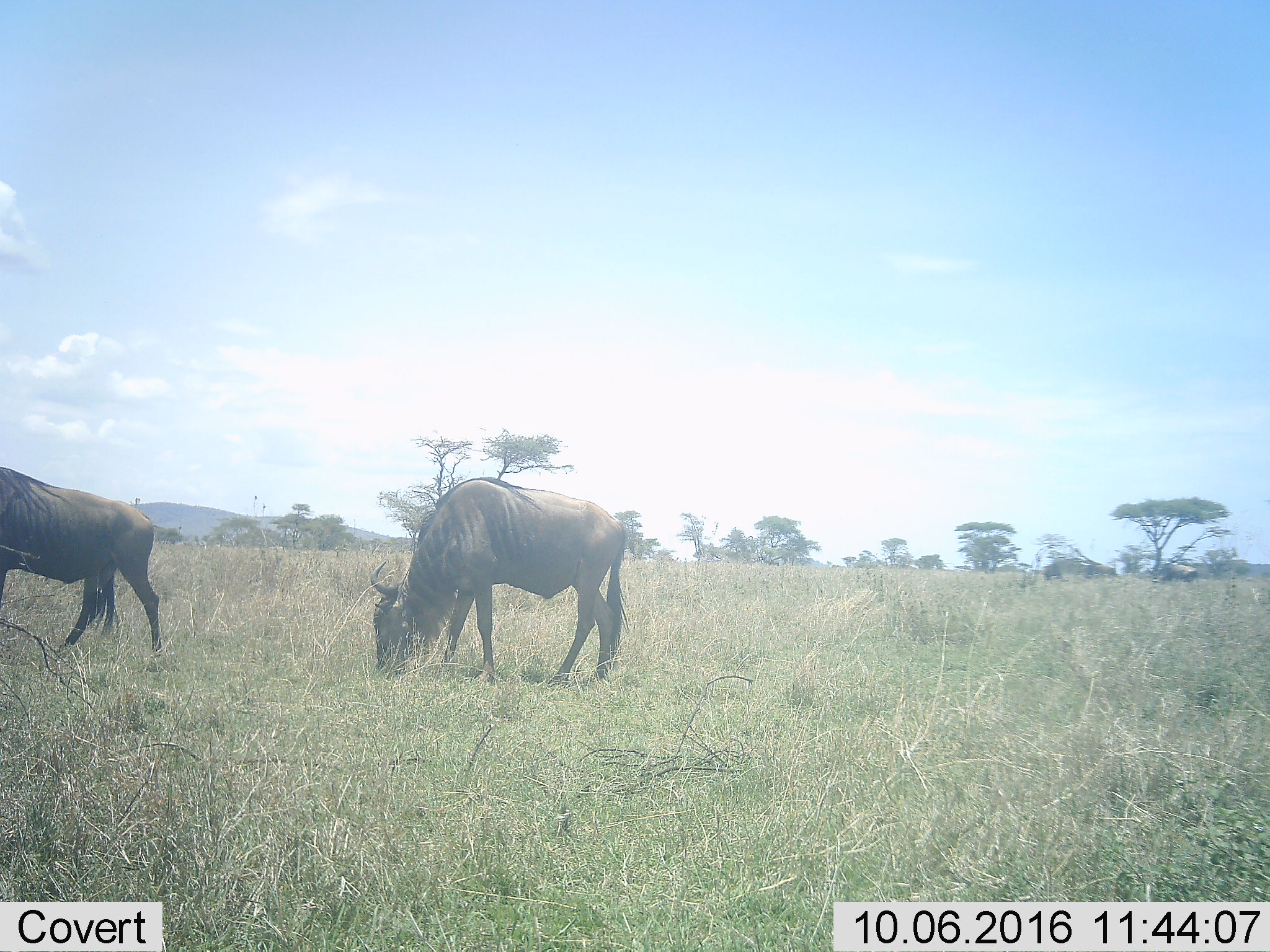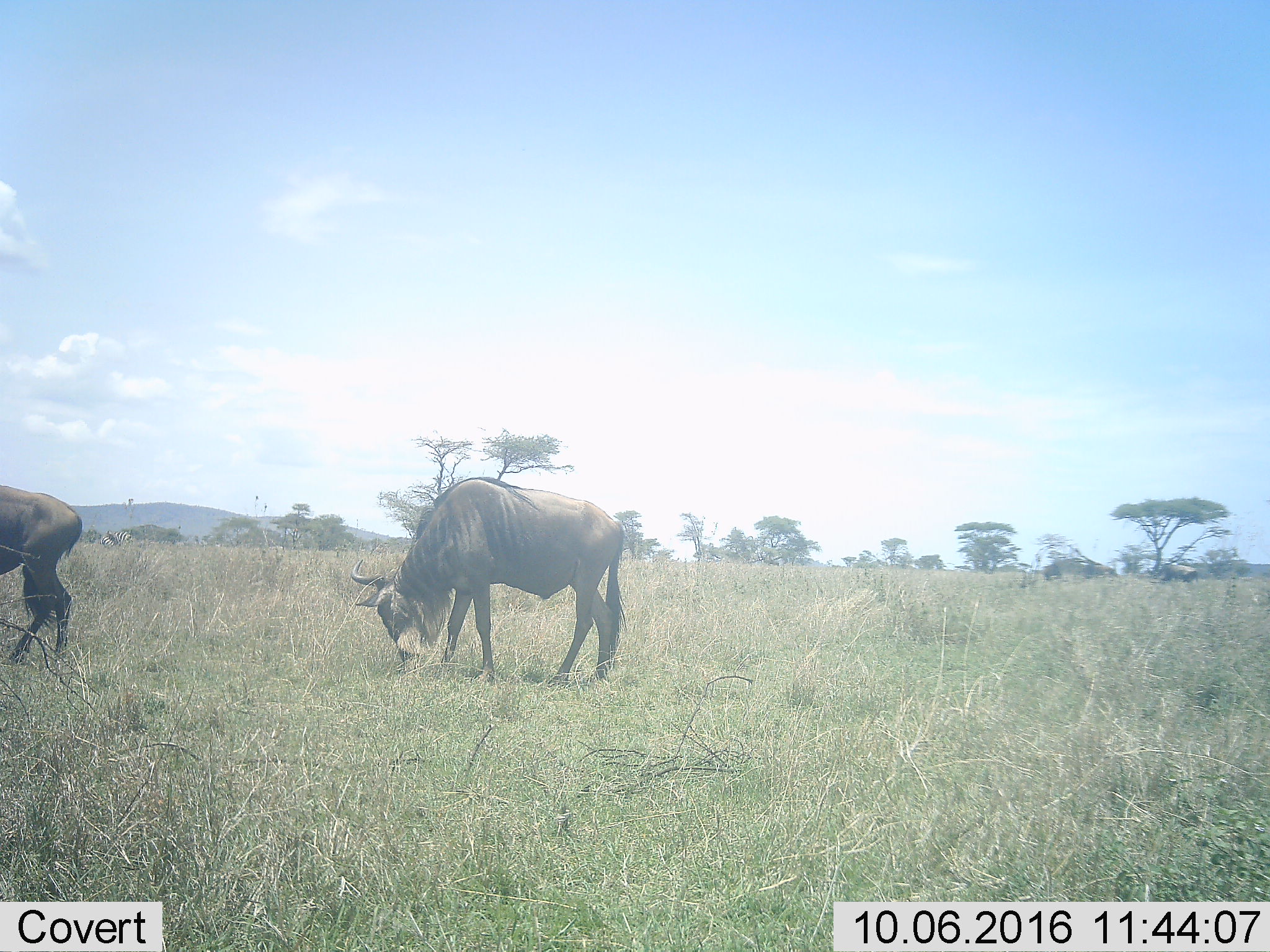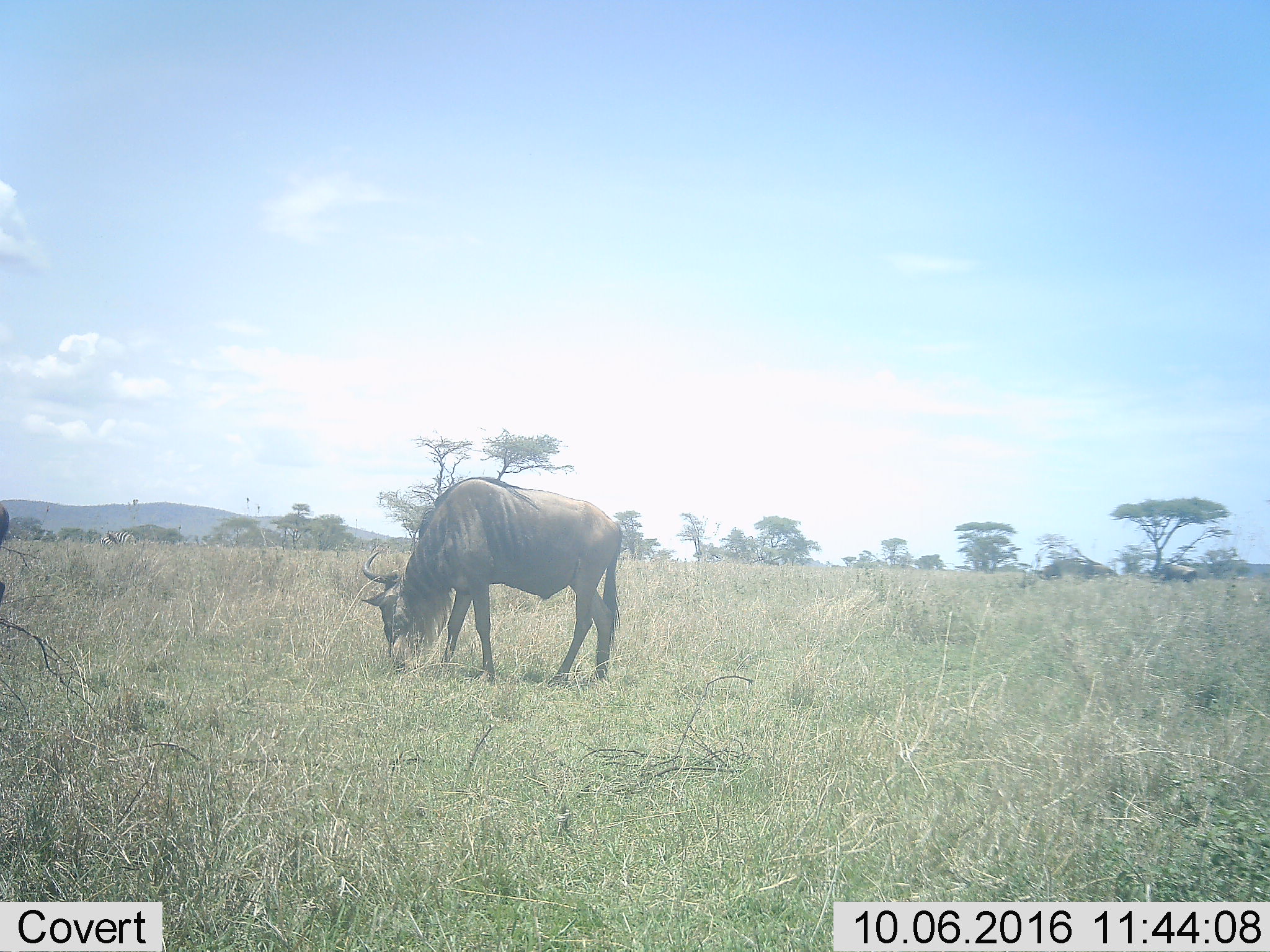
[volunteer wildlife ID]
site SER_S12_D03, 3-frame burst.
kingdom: Animalia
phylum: Chordata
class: Mammalia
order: Artiodactyla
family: Bovidae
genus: Connochaetes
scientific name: Connochaetes taurinus taurinus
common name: blue wildebeest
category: wildebeestblue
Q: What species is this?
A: Wildebeestblue (blue wildebeest) (Connochaetes taurinus taurinus).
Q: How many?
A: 2.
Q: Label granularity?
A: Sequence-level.